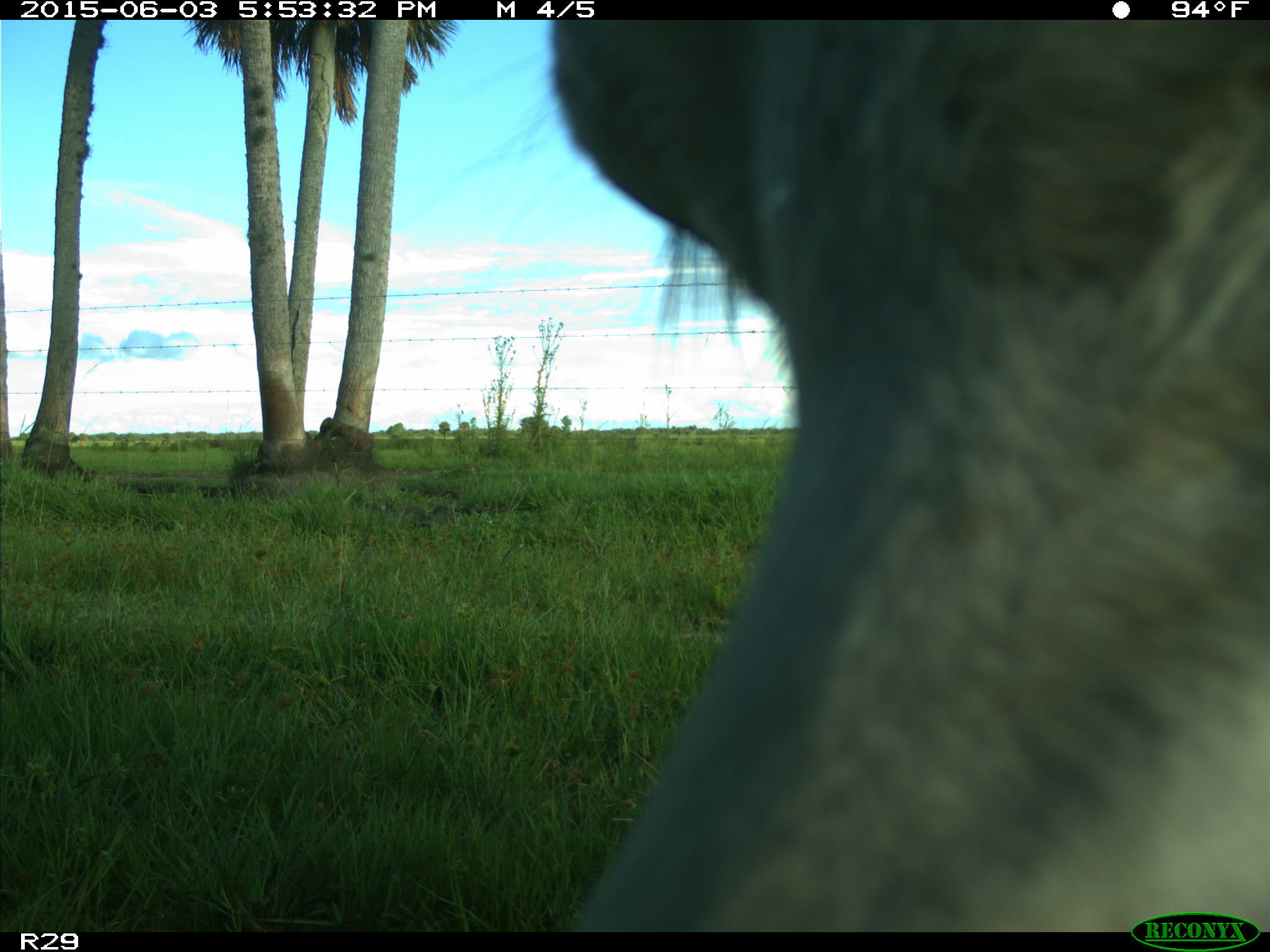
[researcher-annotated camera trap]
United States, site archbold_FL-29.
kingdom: Animalia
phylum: Chordata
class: Mammalia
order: Artiodactyla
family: Bovidae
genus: Bos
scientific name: Bos taurus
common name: domestic cow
Bos taurus (domestic cow).